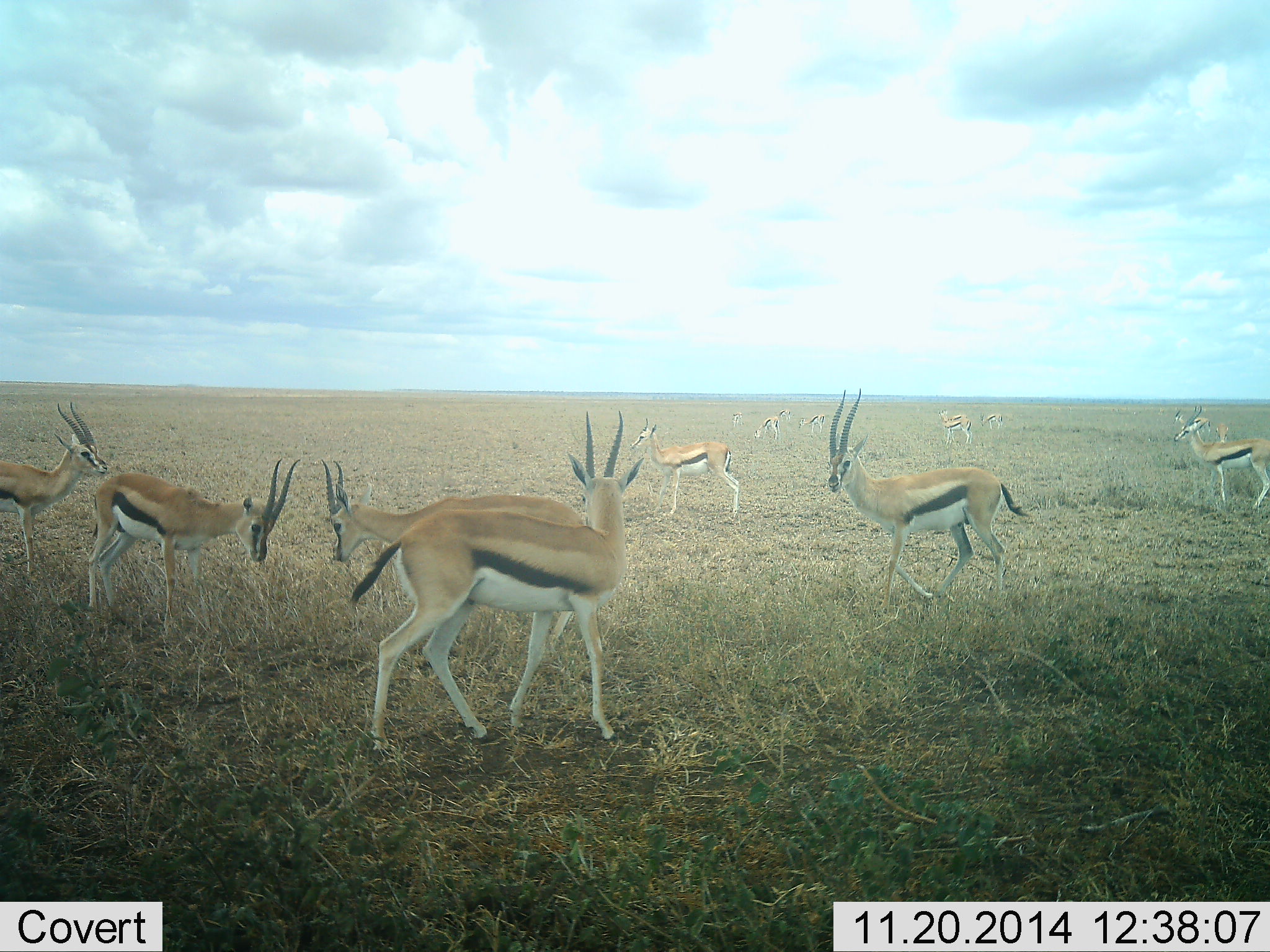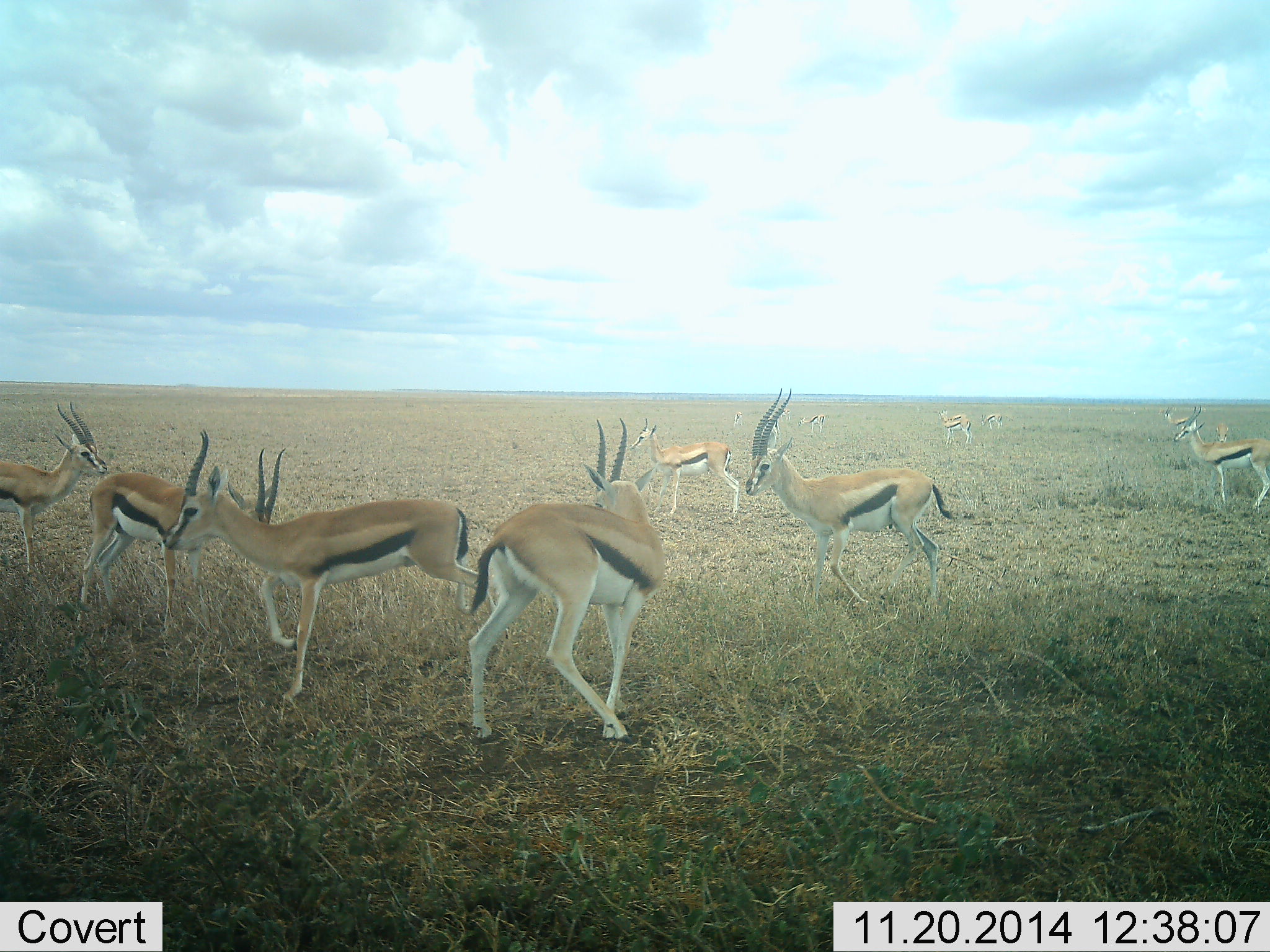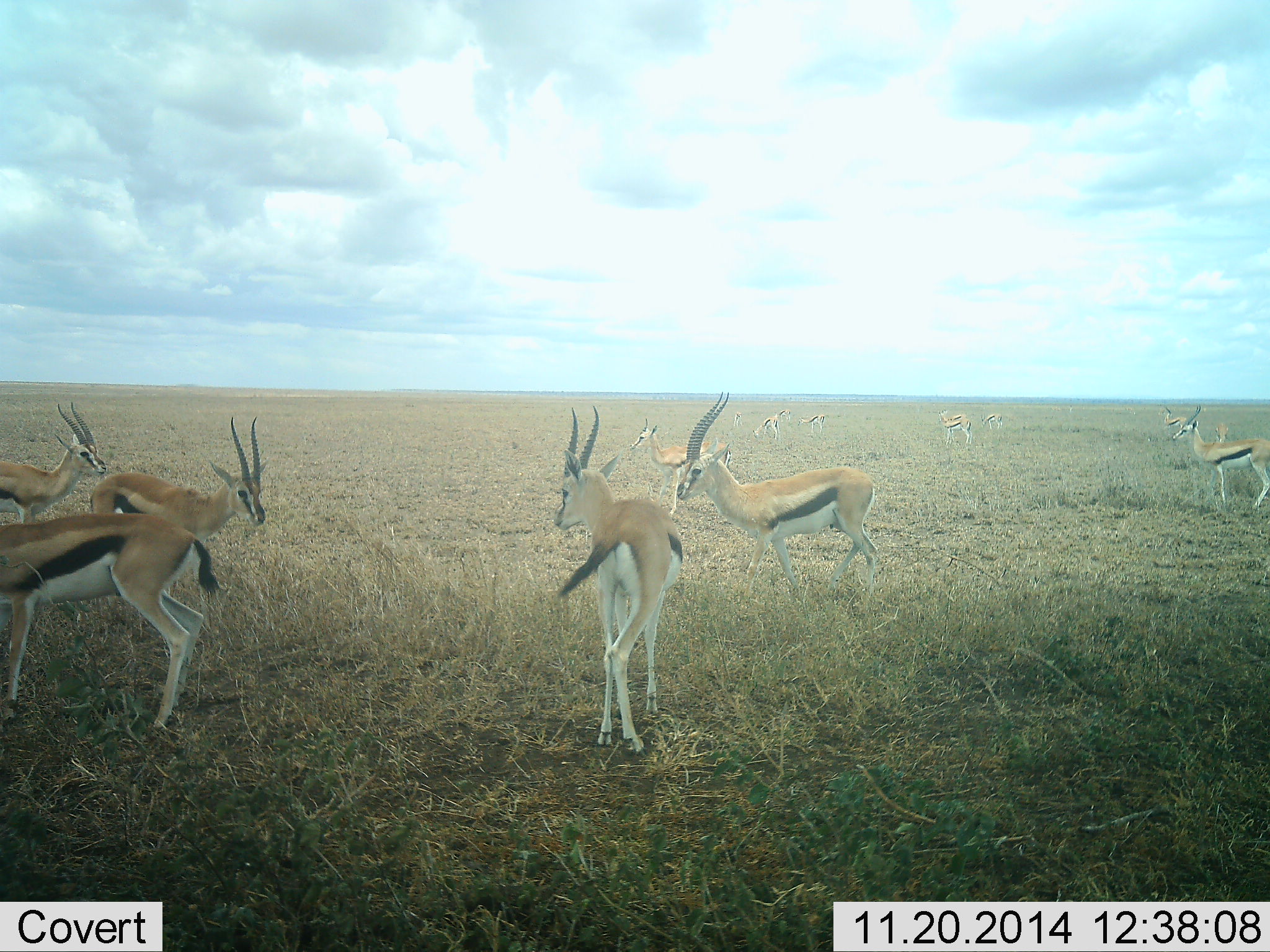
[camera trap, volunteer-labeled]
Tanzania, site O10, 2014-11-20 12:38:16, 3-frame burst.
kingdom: Animalia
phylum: Chordata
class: Mammalia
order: Artiodactyla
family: Bovidae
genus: Eudorcas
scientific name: Eudorcas thomsonii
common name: thomson's gazelle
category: gazellethomsons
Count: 10.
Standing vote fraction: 80%.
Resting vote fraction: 10%.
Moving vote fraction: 90%.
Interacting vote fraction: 10%.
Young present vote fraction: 10%.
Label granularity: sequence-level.